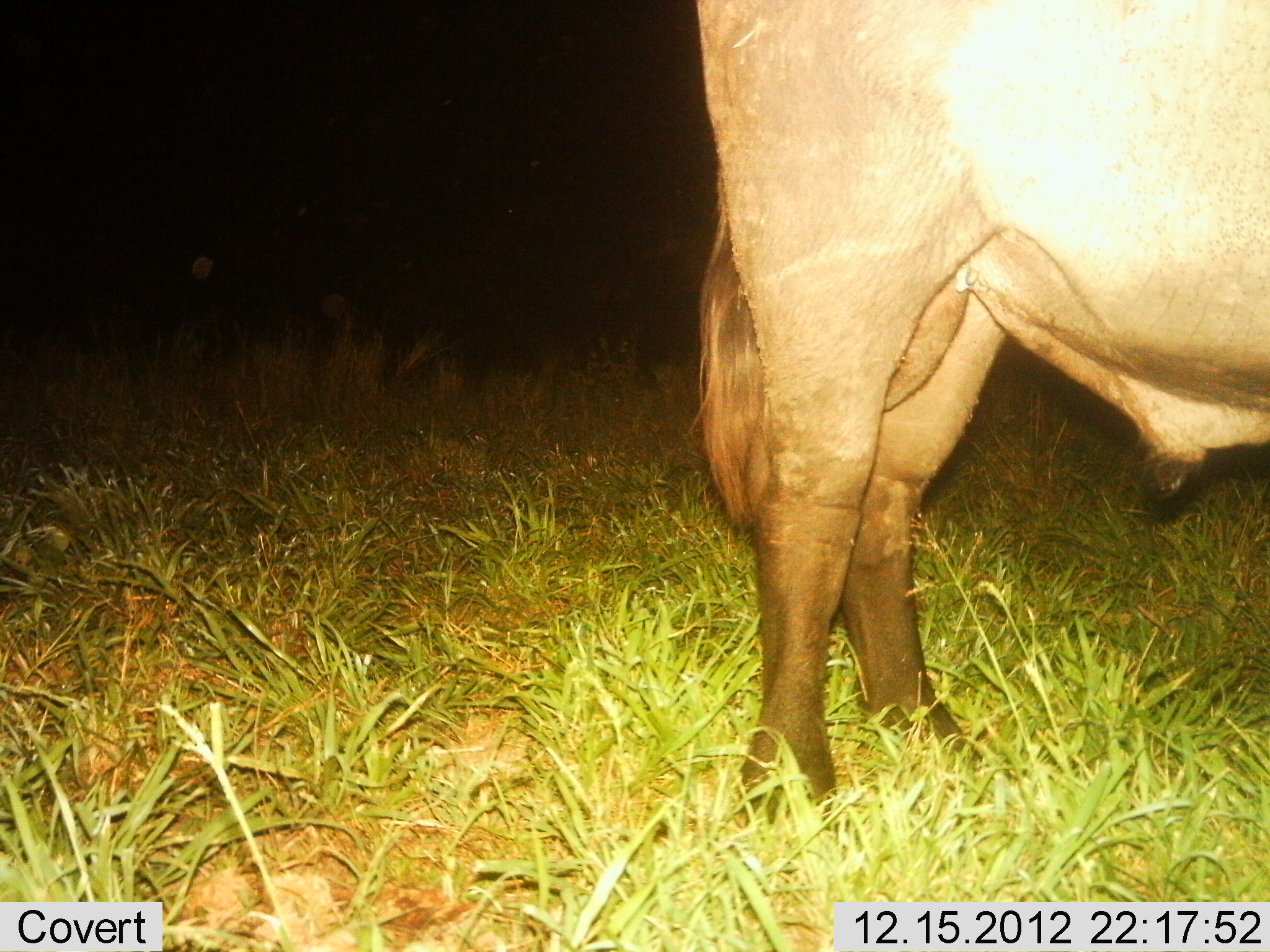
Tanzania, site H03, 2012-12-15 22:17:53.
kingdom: Animalia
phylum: Chordata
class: Mammalia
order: Artiodactyla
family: Bovidae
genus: Syncerus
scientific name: Syncerus caffer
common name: cape buffalo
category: buffalo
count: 1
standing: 100%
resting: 0%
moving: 0%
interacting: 0%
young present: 0%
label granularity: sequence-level